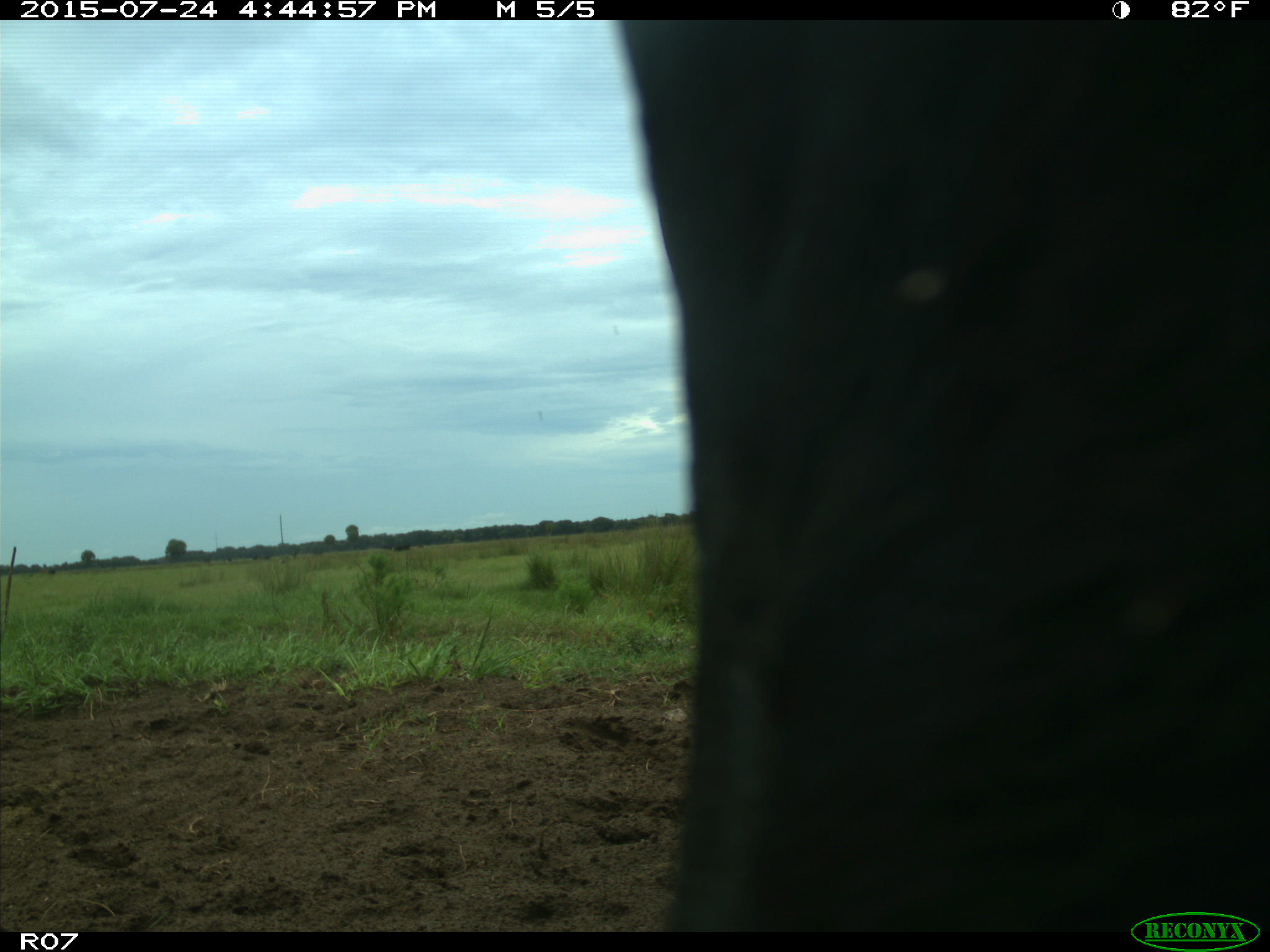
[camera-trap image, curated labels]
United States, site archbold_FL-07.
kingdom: Animalia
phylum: Chordata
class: Mammalia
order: Artiodactyla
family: Bovidae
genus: Bos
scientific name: Bos taurus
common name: domestic cow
Bos taurus (domestic cow).